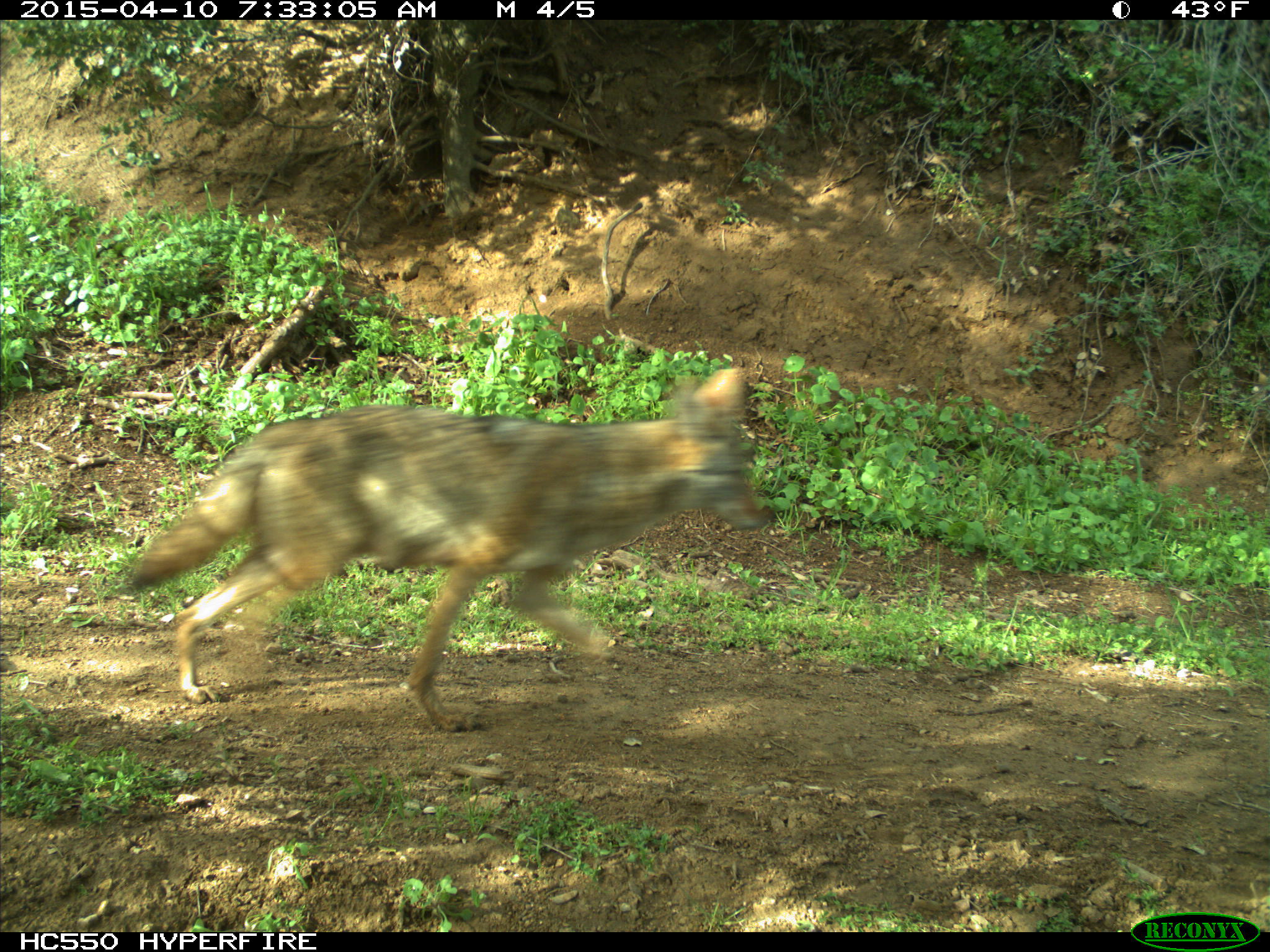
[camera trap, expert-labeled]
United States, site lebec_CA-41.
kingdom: Animalia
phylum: Chordata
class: Mammalia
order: Carnivora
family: Canidae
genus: Canis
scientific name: Canis latrans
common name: coyote